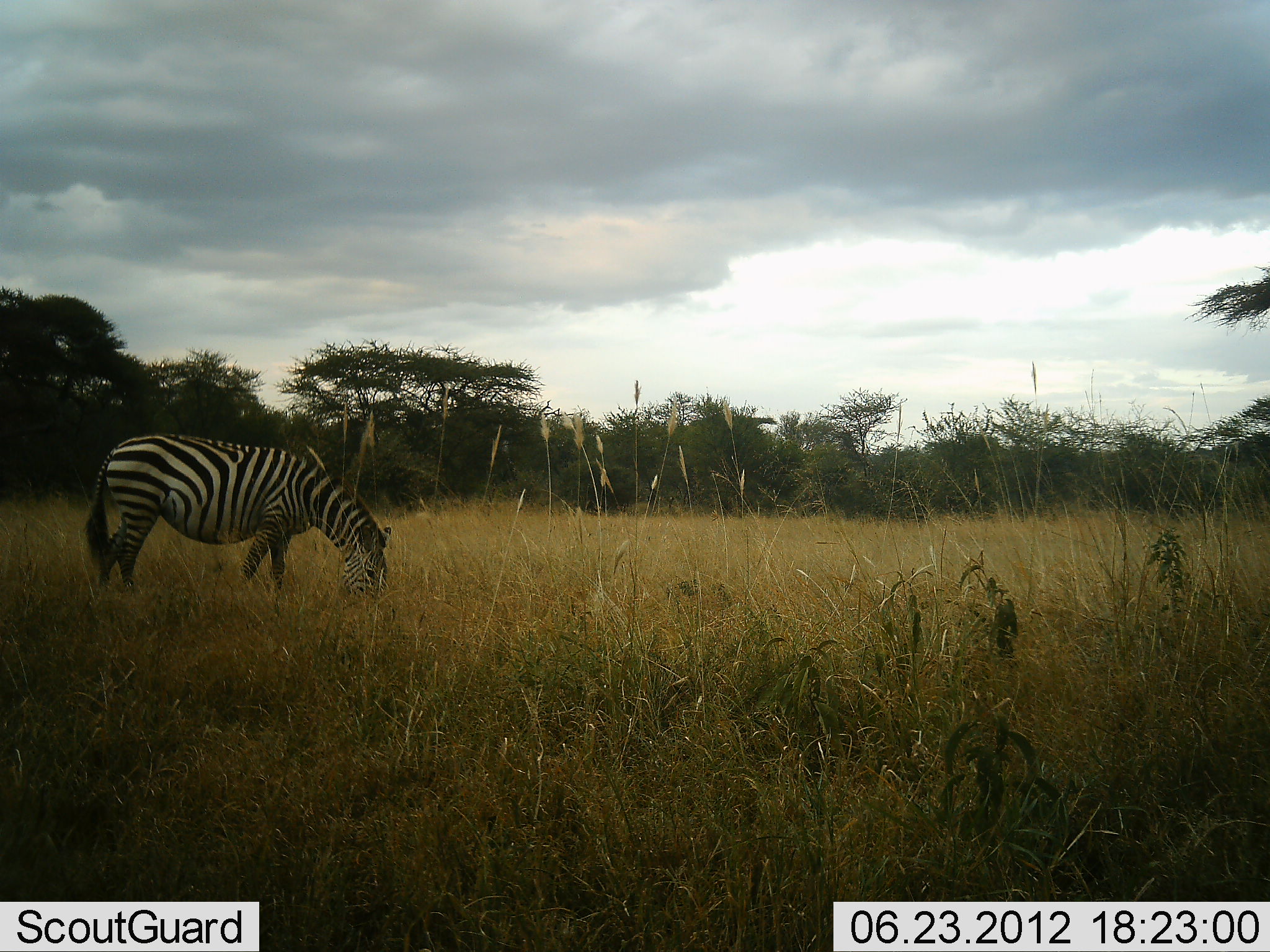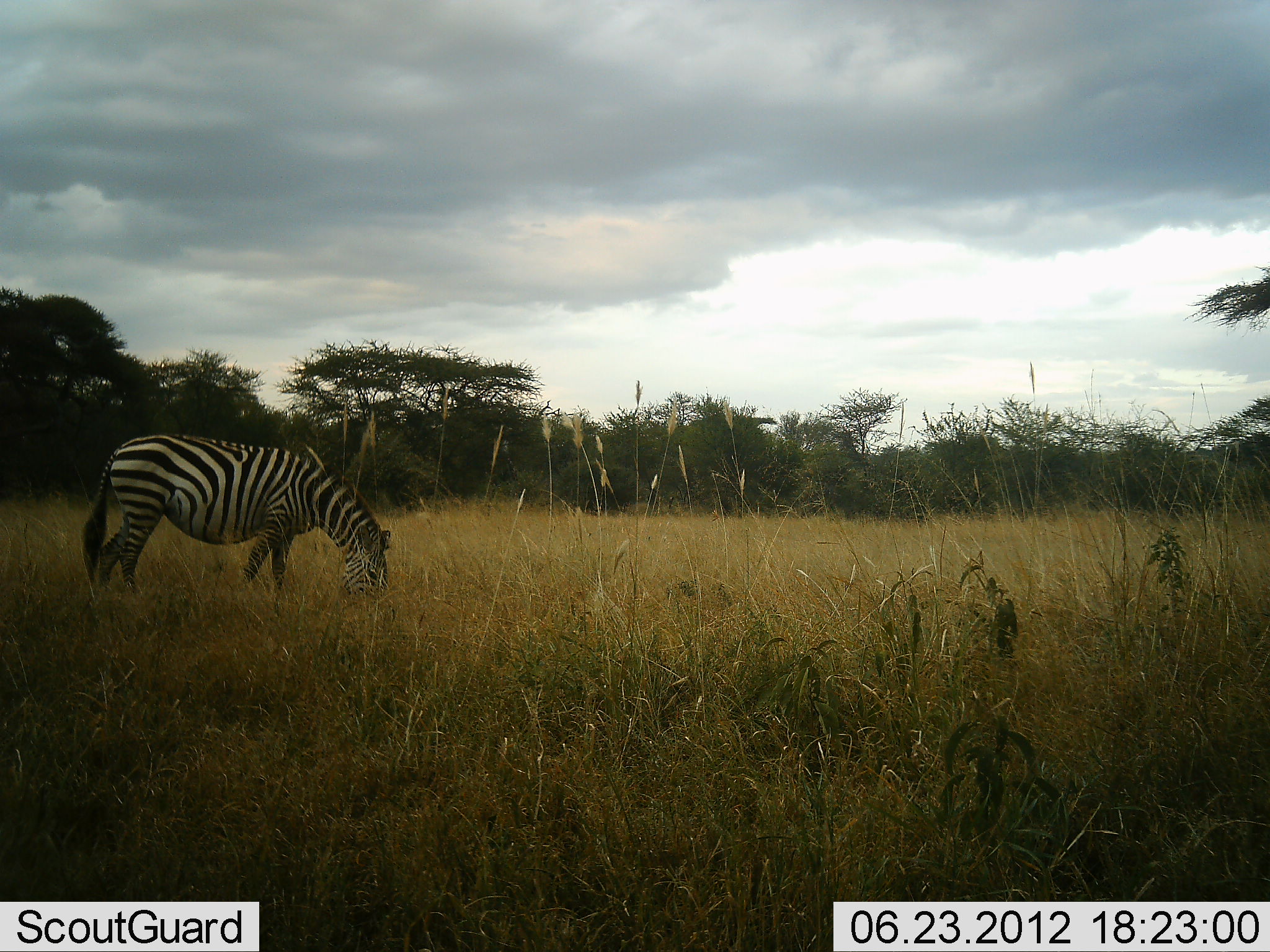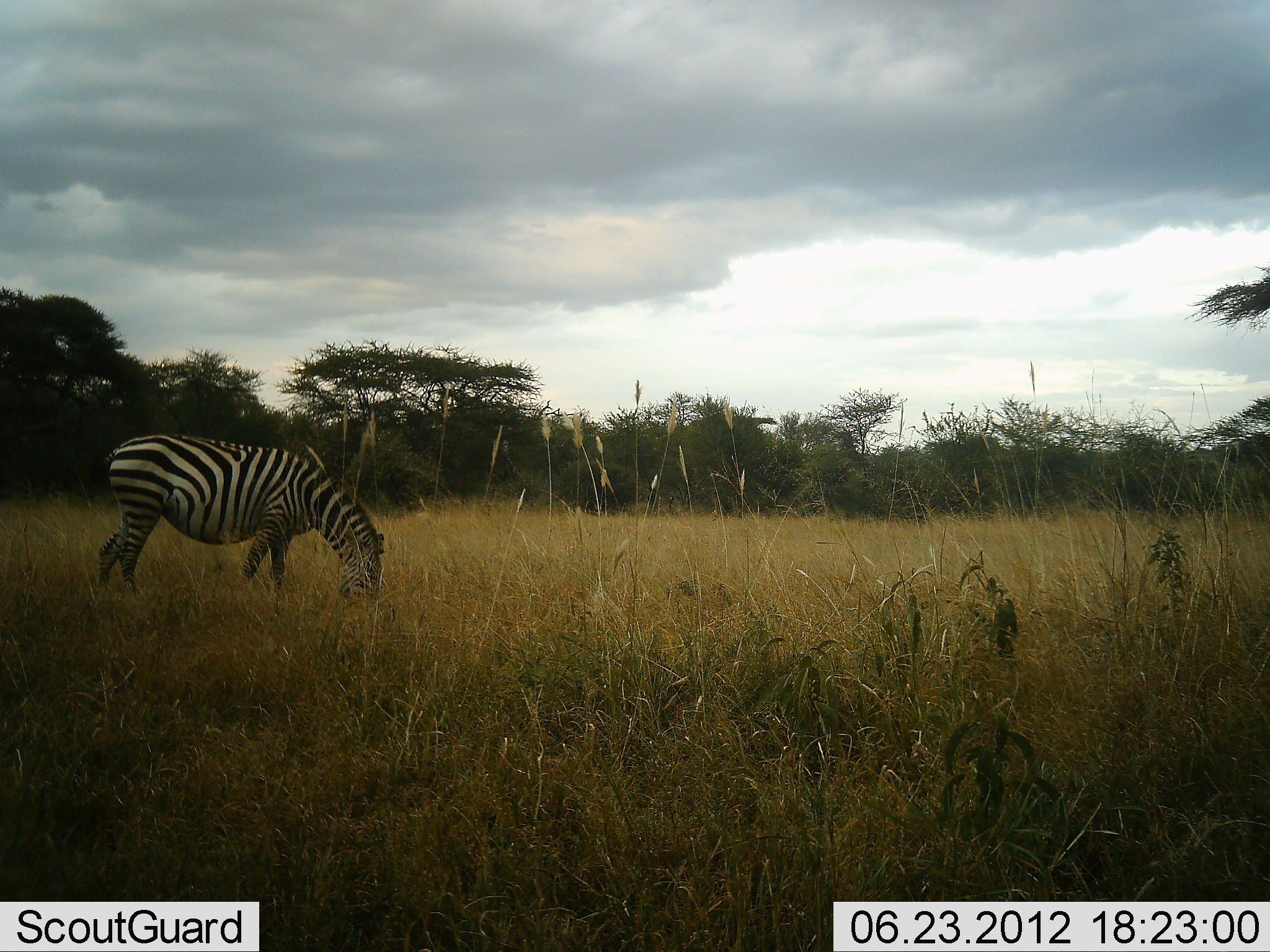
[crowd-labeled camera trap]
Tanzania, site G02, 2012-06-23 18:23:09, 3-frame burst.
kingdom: Animalia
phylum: Chordata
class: Mammalia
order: Perissodactyla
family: Equidae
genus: Equus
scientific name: Equus quagga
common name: plains zebra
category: zebra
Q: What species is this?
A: Zebra (plains zebra) (Equus quagga).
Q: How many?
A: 1.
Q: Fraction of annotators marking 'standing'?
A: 20%.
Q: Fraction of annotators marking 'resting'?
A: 0%.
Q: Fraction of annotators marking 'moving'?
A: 0%.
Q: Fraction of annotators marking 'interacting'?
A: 0%.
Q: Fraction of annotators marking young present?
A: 0%.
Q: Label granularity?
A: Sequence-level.